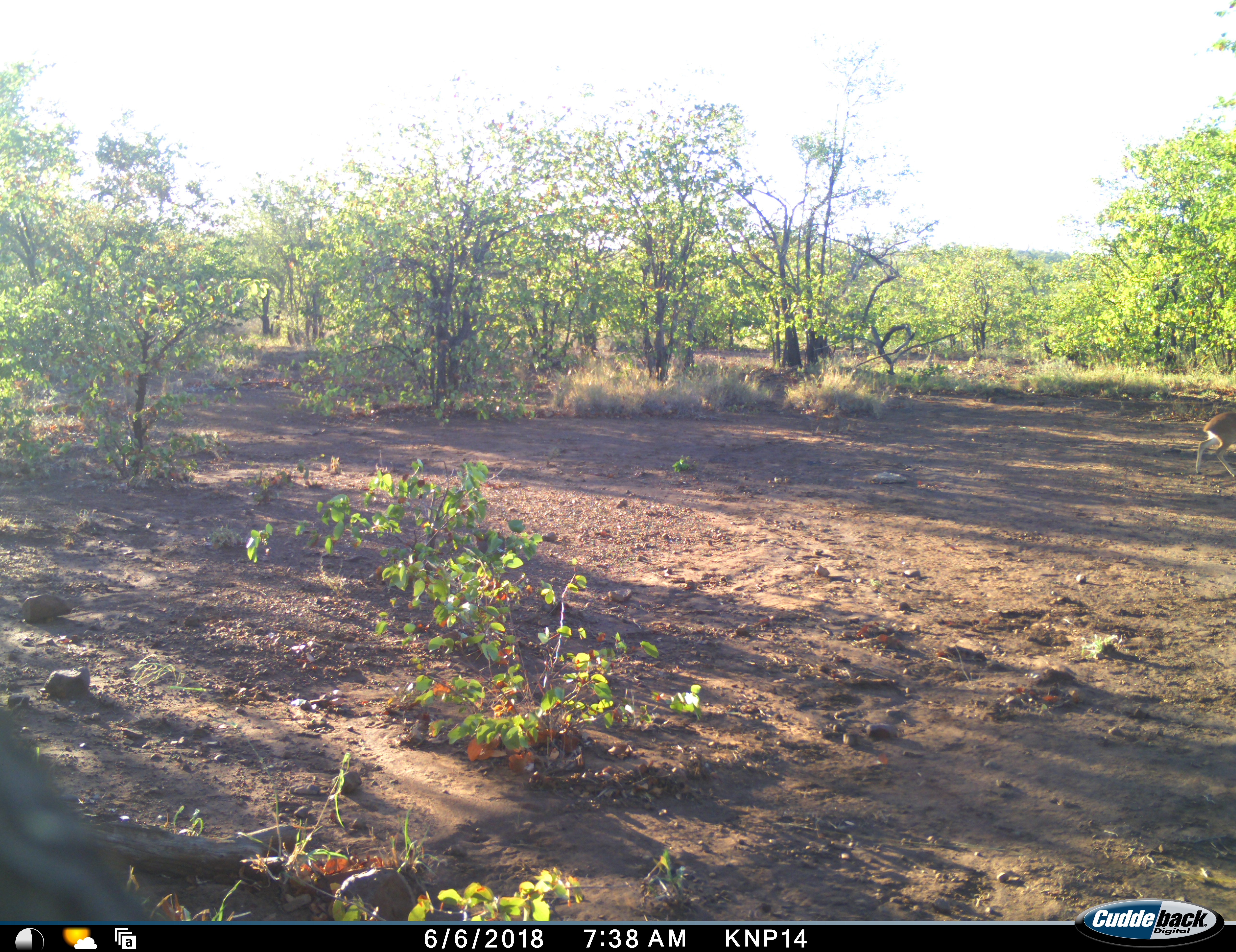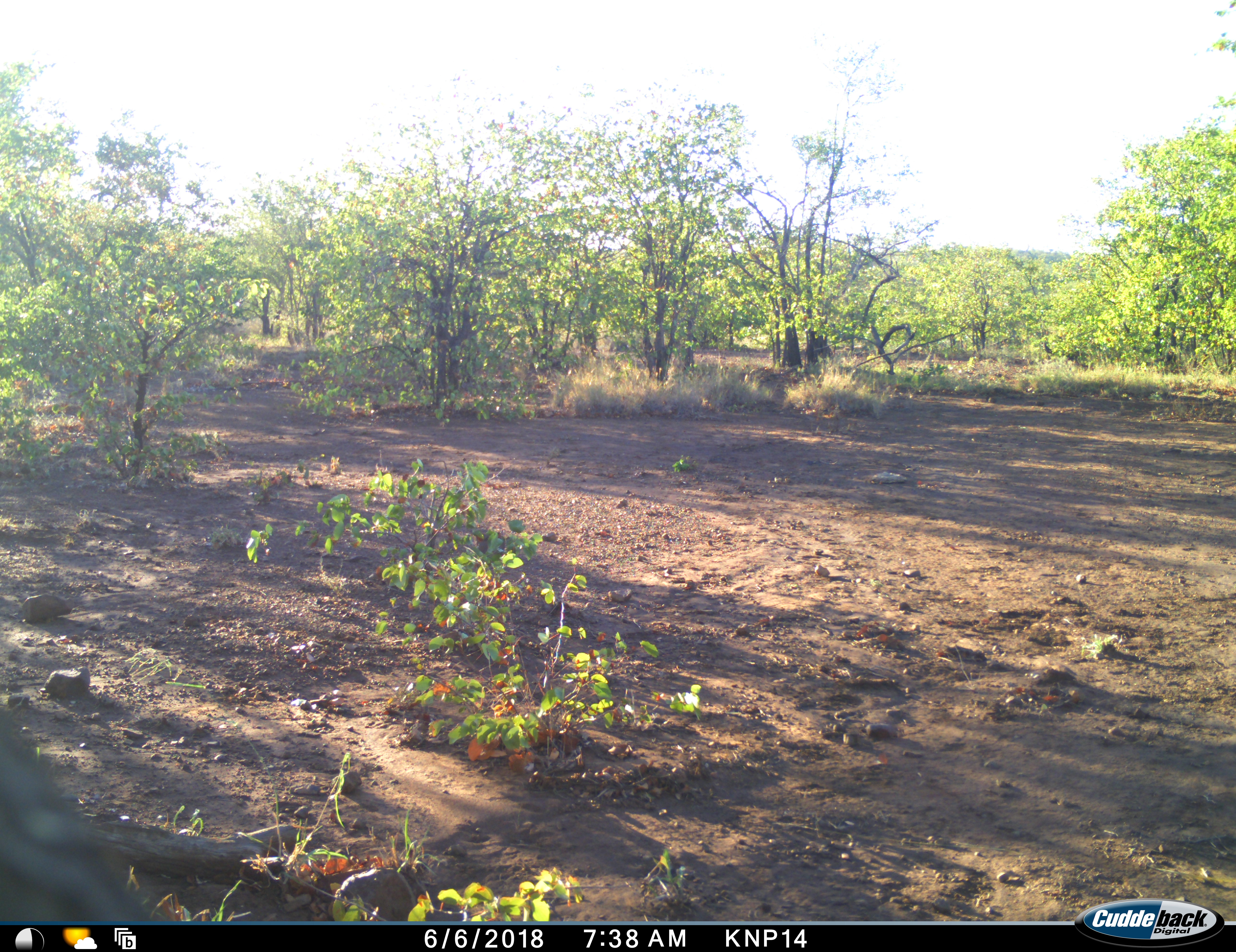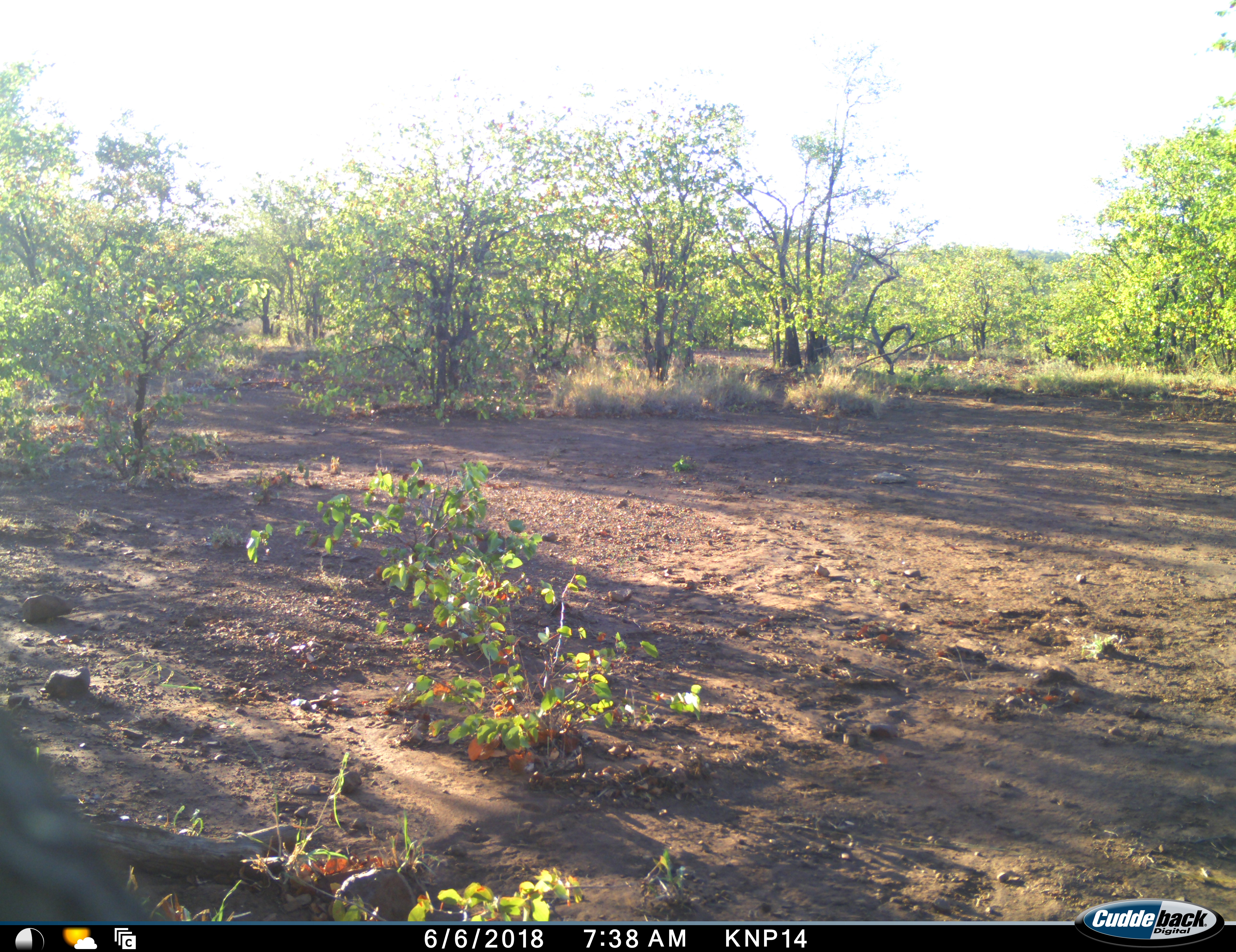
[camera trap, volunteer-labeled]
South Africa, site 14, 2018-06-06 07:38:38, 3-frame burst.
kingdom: Animalia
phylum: Chordata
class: Mammalia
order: Artiodactyla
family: Bovidae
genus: Madoqua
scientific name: Madoqua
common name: dikdik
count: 1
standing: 0%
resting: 0%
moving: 100%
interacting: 0%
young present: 0%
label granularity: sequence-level